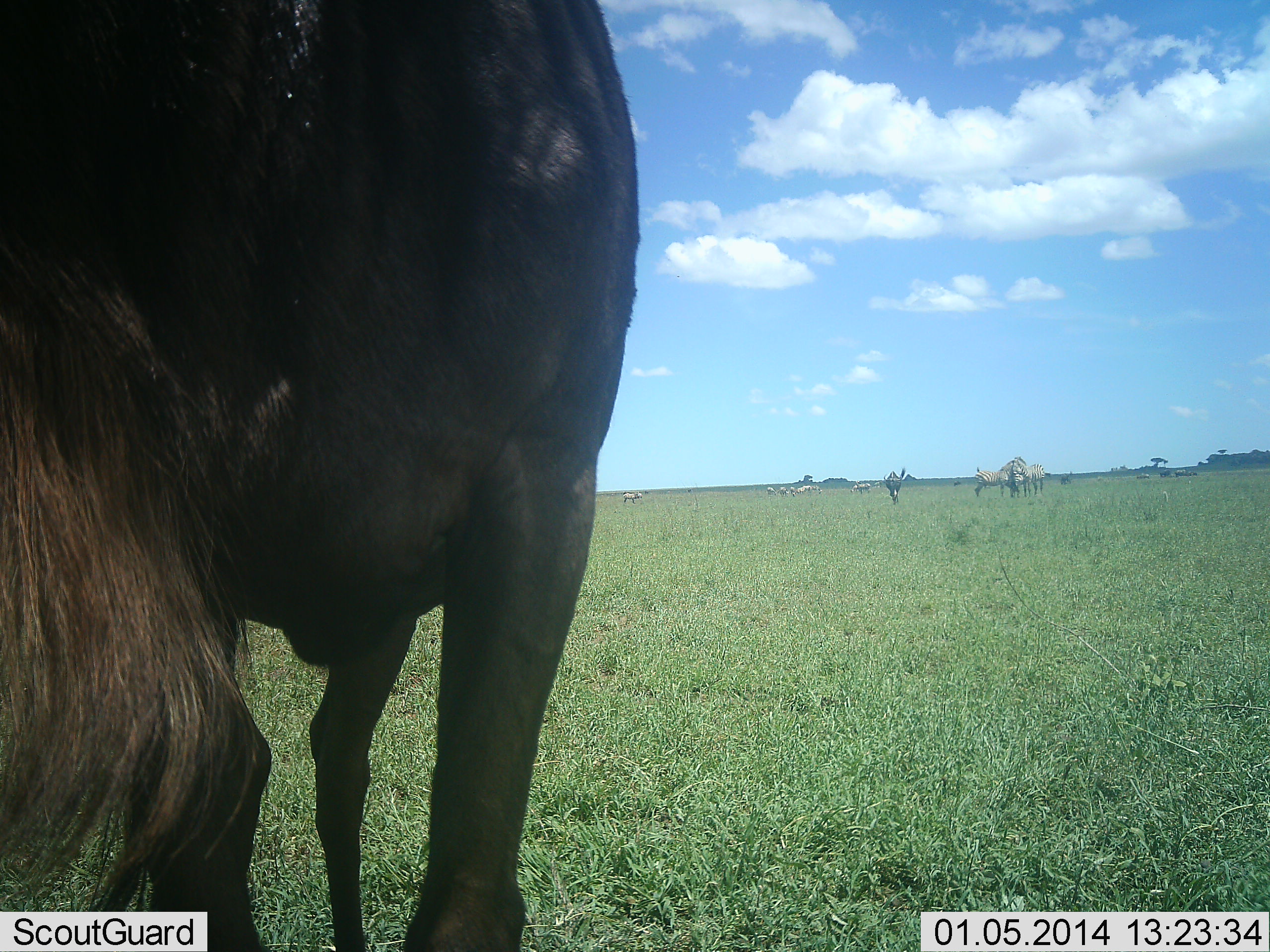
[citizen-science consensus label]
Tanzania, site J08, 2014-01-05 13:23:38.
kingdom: Animalia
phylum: Chordata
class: Mammalia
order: Artiodactyla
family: Bovidae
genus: Connochaetes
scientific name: Connochaetes taurinus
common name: blue wildebeest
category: wildebeest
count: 3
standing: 86%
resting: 0%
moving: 0%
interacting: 7%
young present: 0%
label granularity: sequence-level